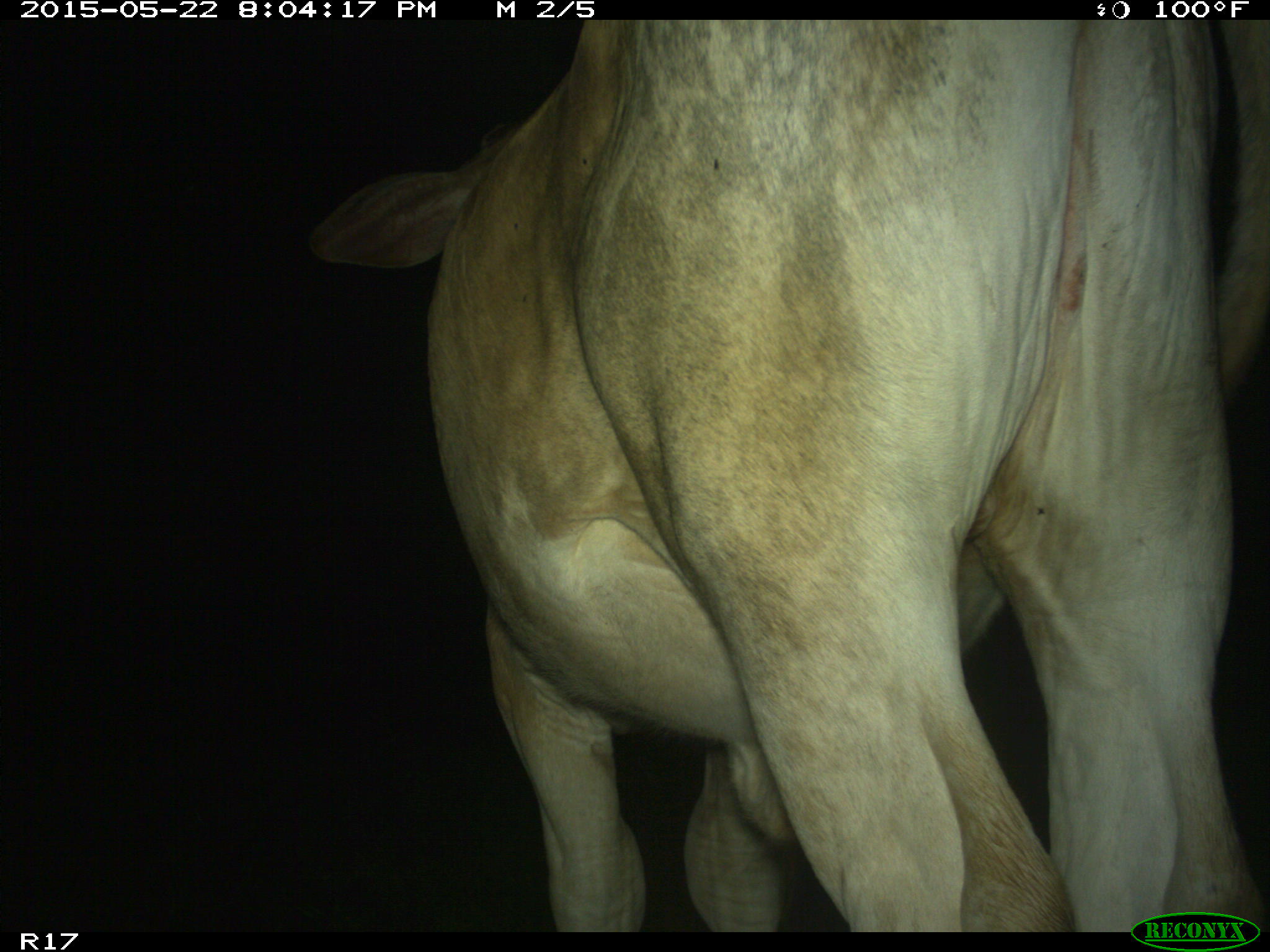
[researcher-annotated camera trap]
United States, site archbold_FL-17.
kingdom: Animalia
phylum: Chordata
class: Mammalia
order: Artiodactyla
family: Bovidae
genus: Bos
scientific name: Bos taurus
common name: domestic cow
Bos taurus (domestic cow).